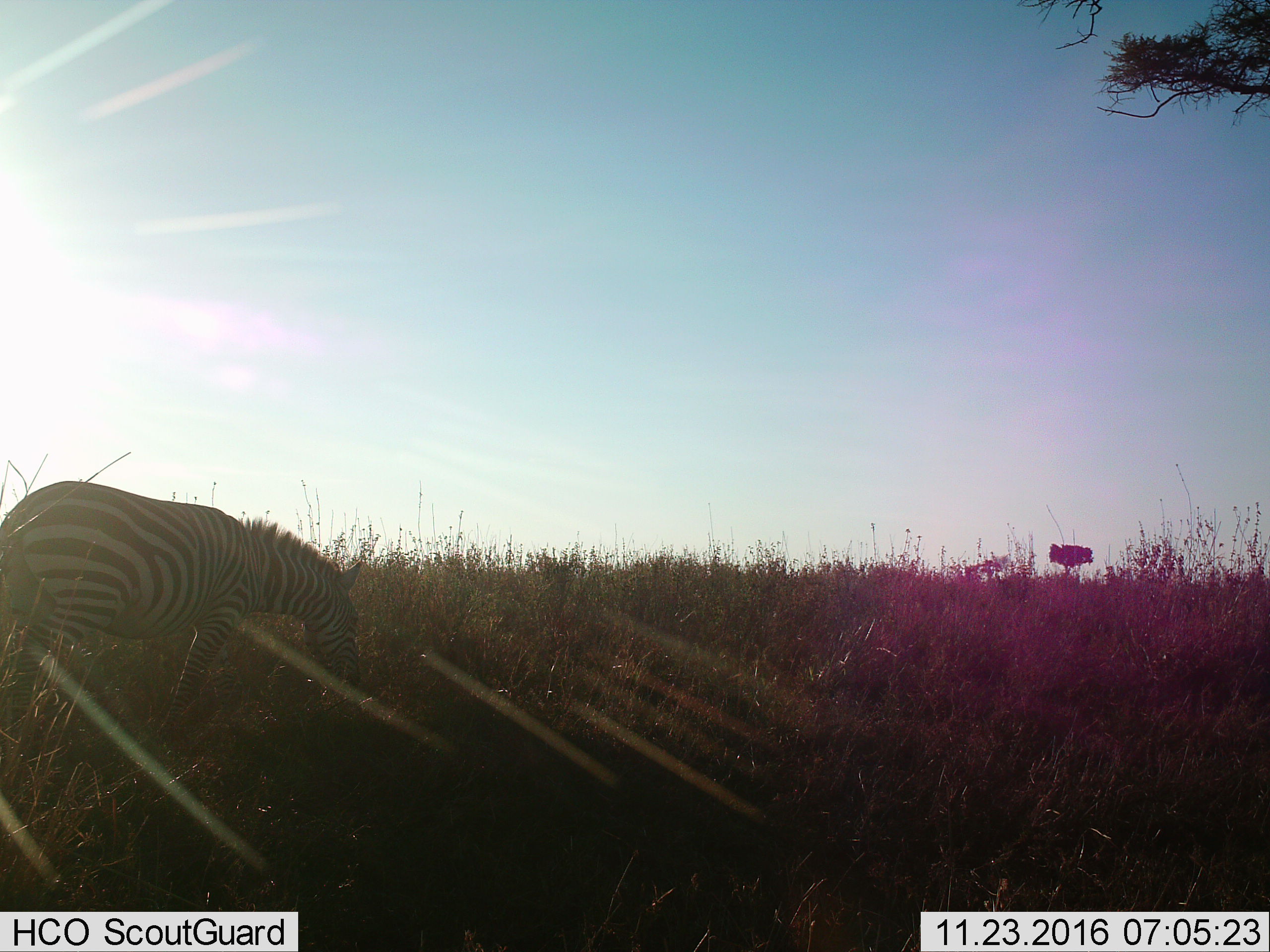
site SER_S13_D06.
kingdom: Animalia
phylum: Chordata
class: Mammalia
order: Perissodactyla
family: Equidae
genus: Equus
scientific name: Equus quagga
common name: plains zebra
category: zebraplains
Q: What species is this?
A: Zebraplains (plains zebra) (Equus quagga).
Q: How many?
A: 1.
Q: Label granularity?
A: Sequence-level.